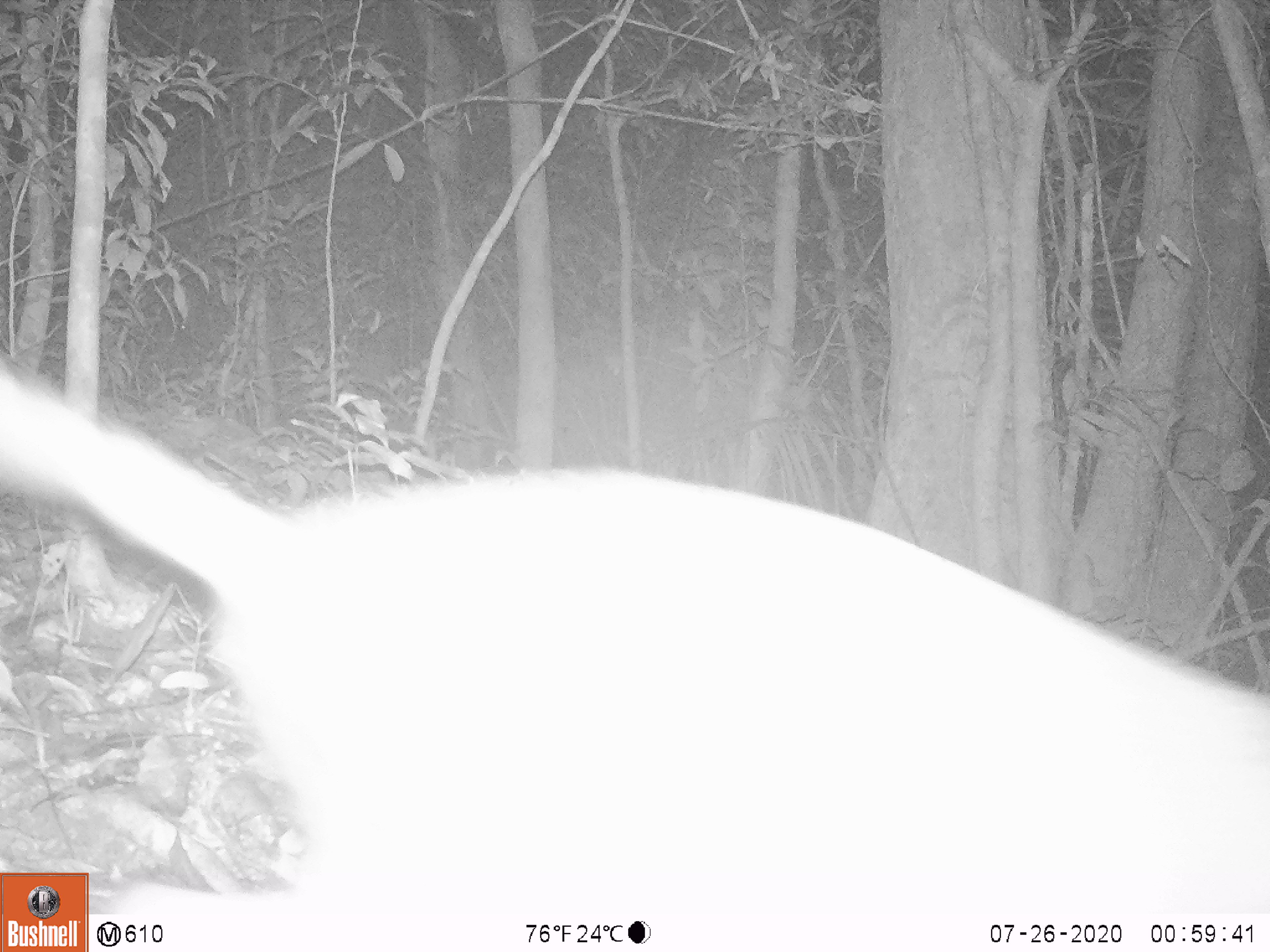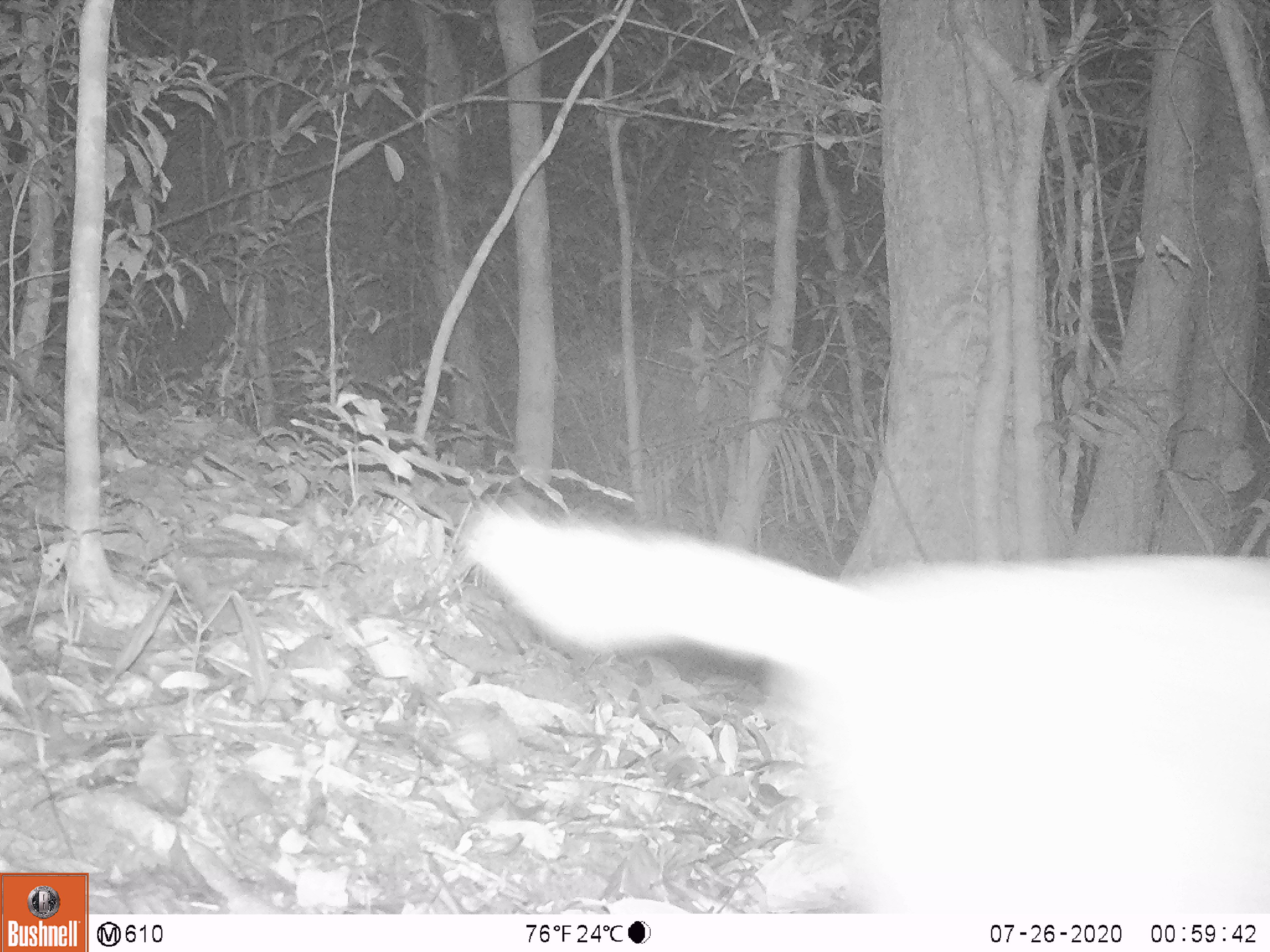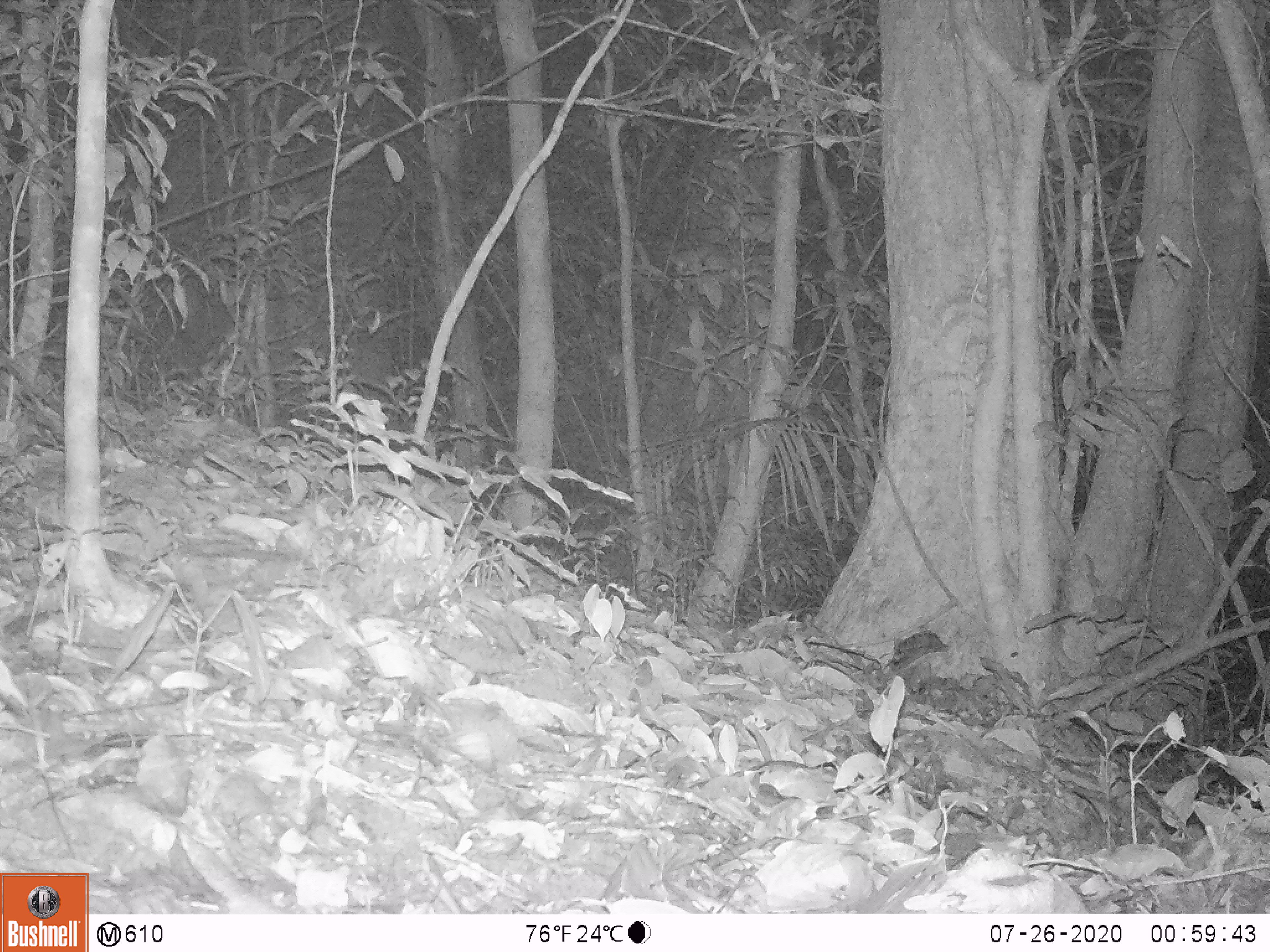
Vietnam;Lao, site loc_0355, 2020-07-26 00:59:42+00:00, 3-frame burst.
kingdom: Animalia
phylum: Chordata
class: Mammalia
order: Artiodactyla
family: Cervidae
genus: Muntiacus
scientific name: Muntiacus rooseveltorum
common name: roosevelt's muntjac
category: roosevelts muntjac group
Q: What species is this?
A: Roosevelts muntjac group (roosevelt's muntjac) (Muntiacus rooseveltorum).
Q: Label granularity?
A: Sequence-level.